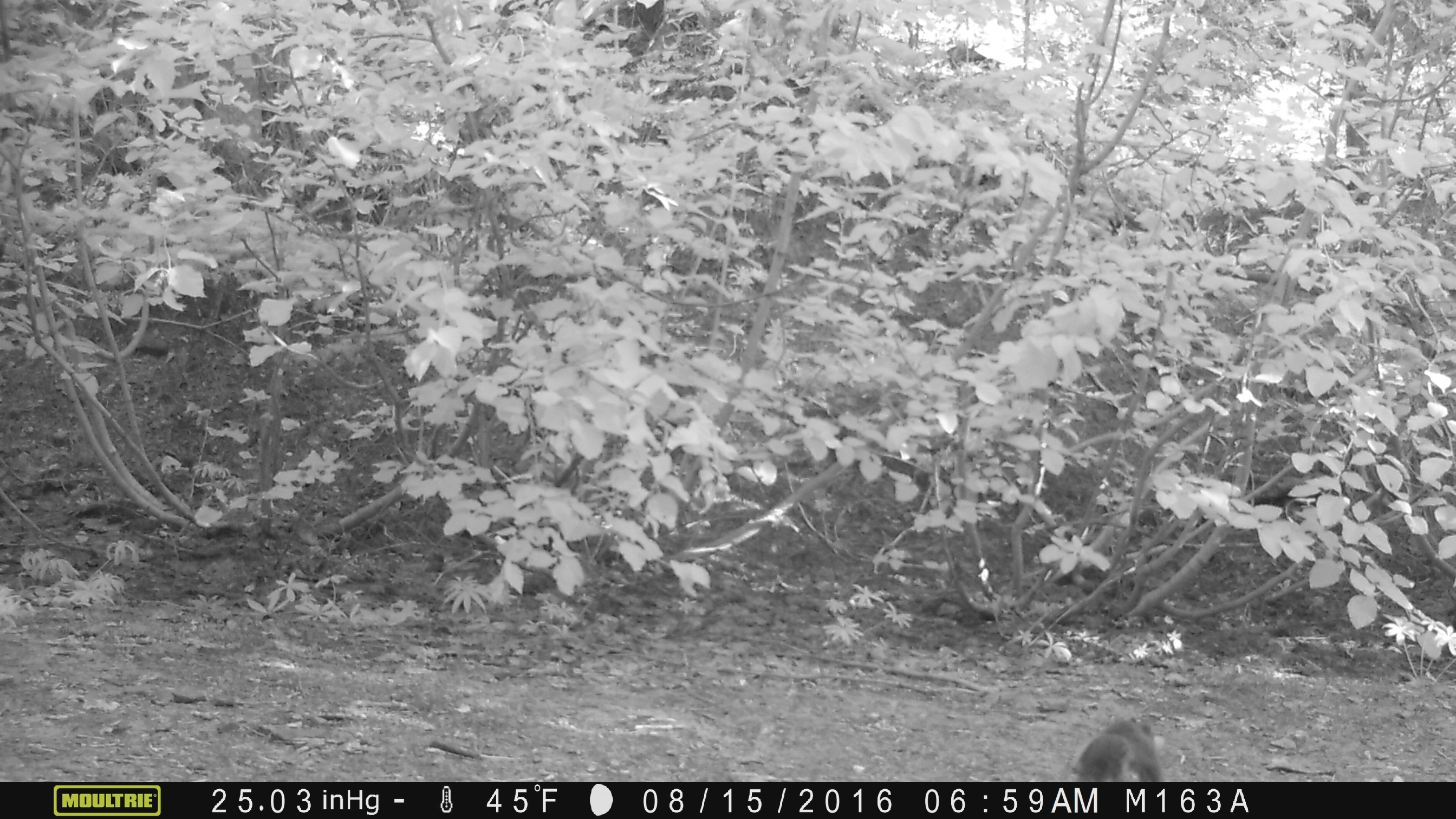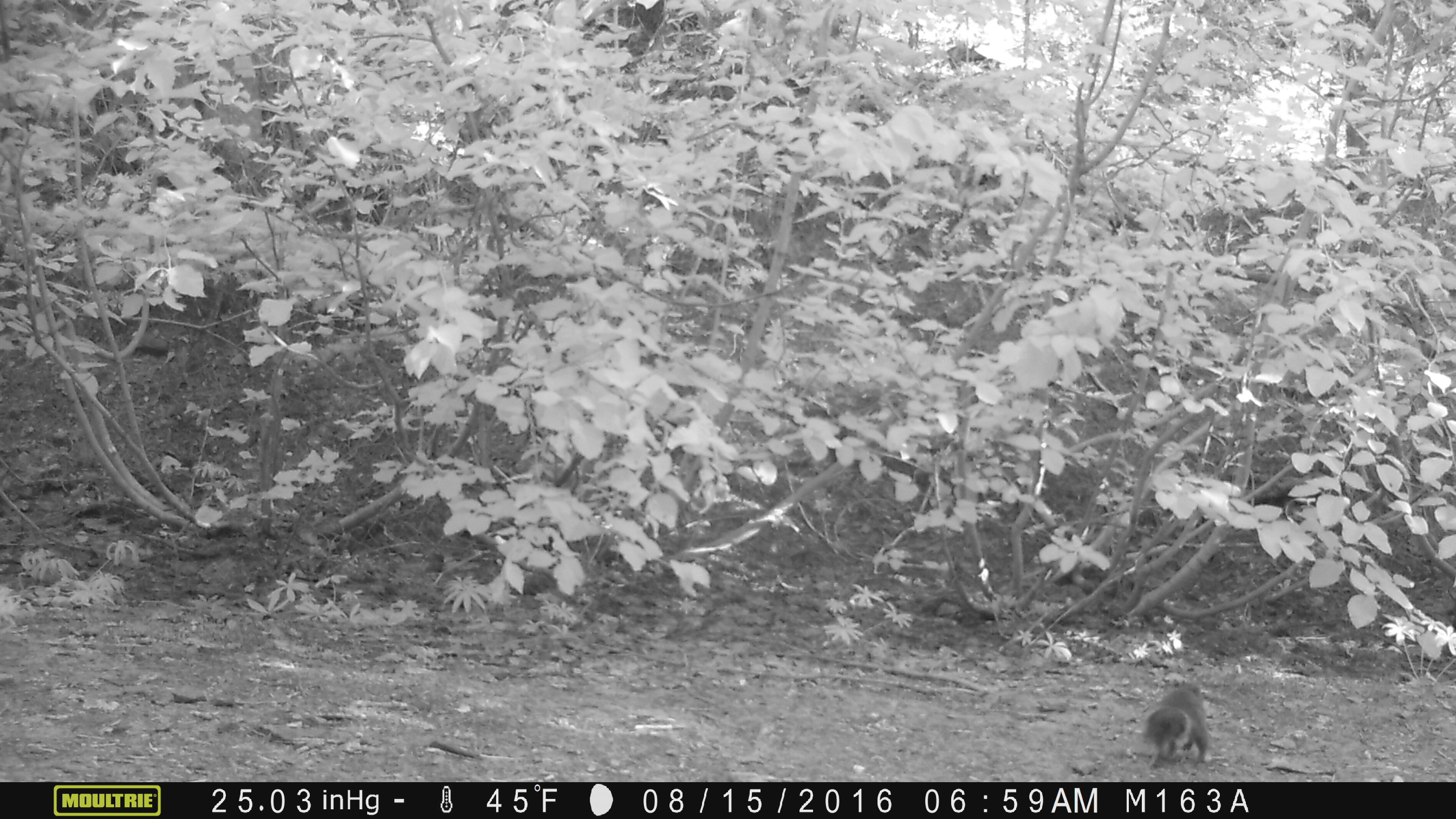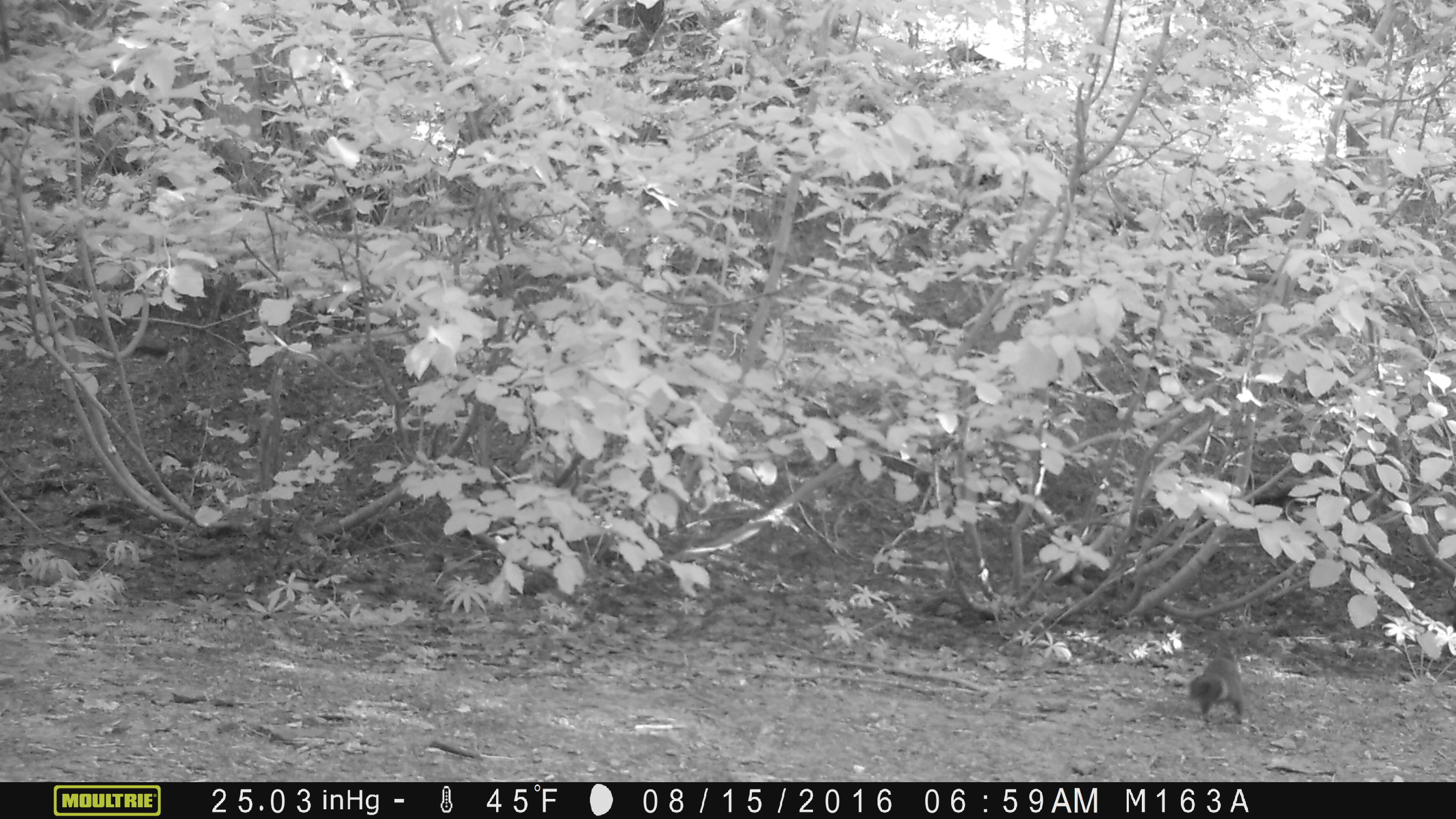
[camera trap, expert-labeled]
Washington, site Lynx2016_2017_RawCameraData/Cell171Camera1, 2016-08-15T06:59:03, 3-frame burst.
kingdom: Animalia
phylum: Chordata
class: Mammalia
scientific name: Mammalia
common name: small mammal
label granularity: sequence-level